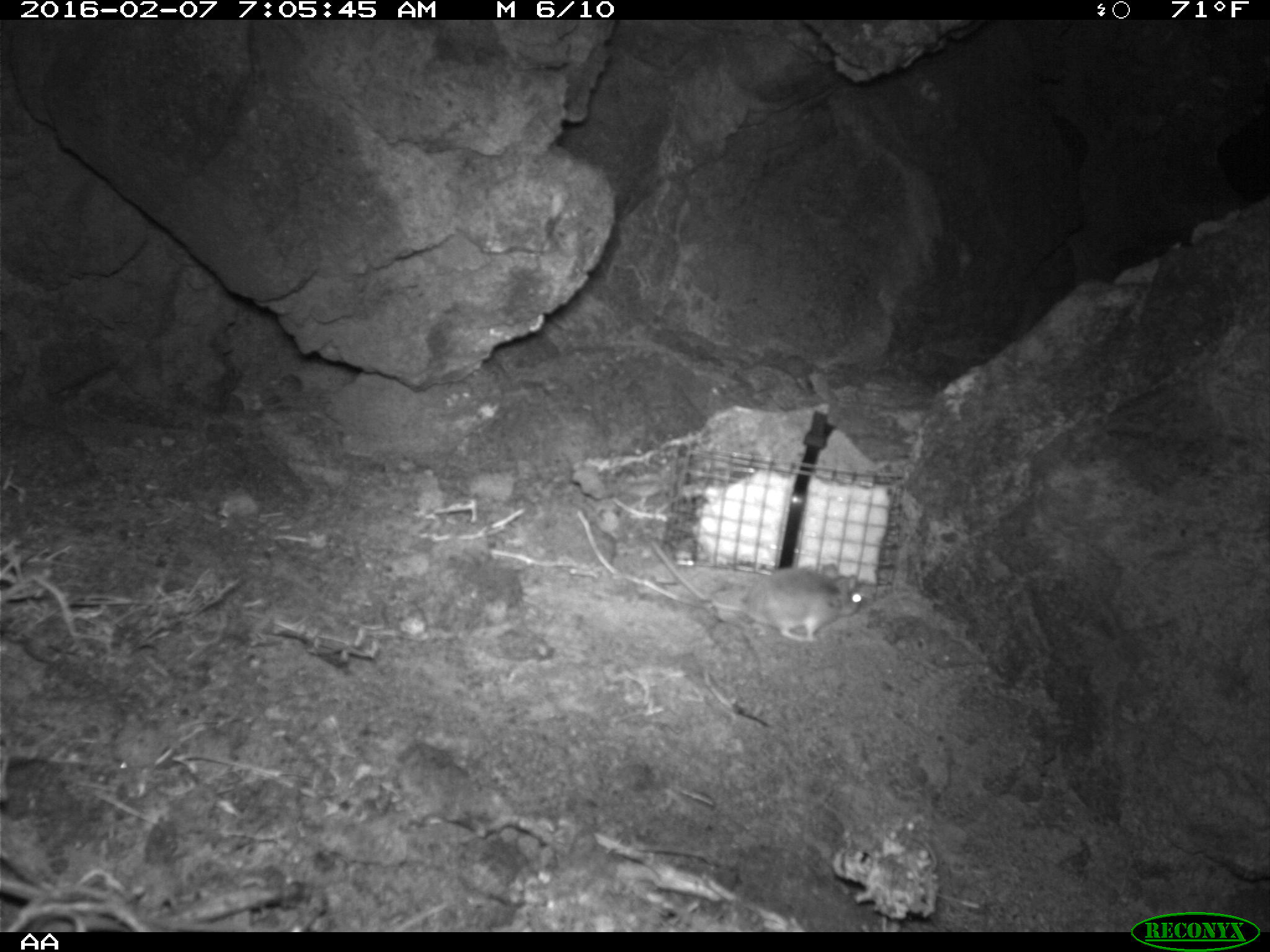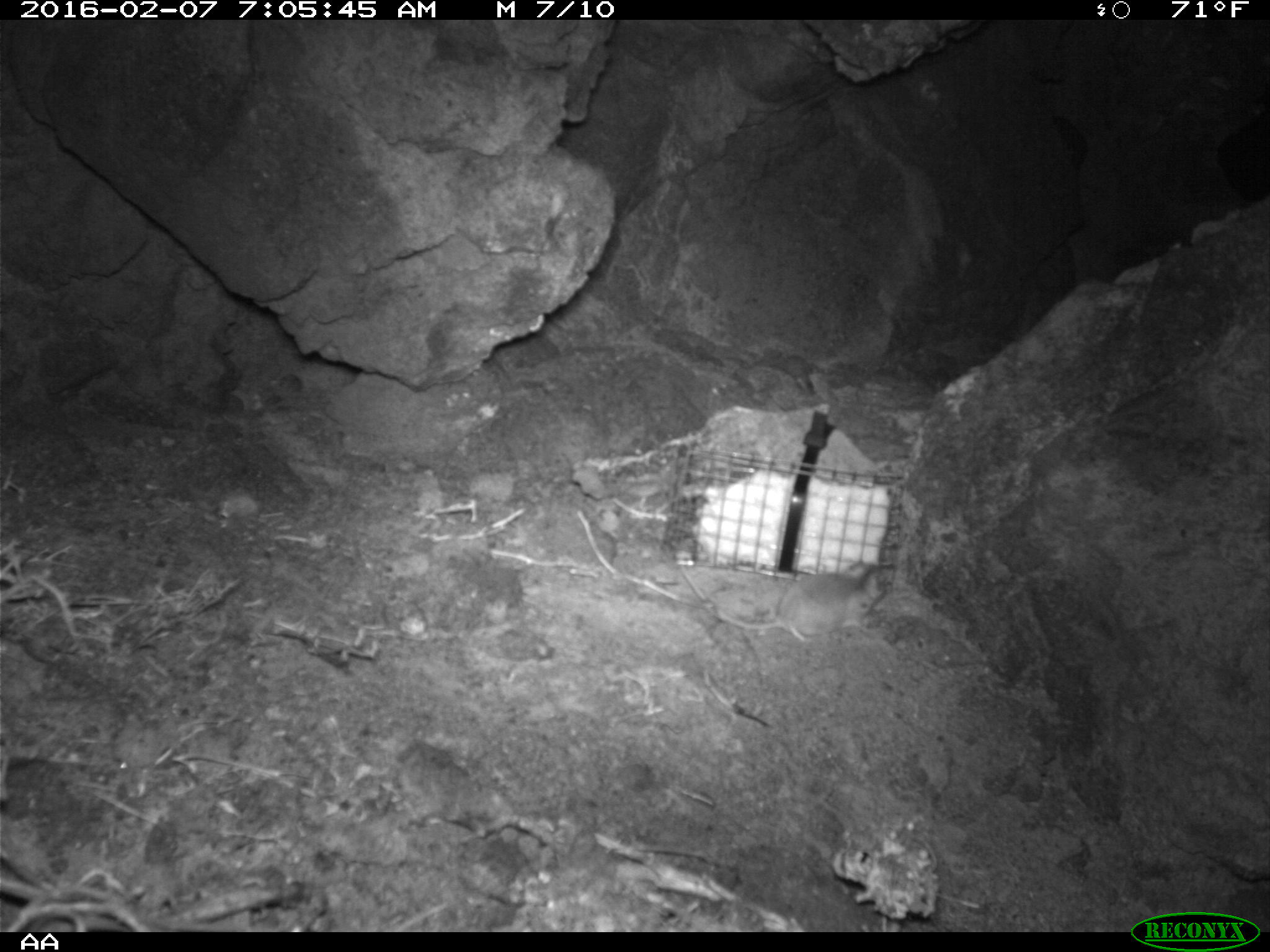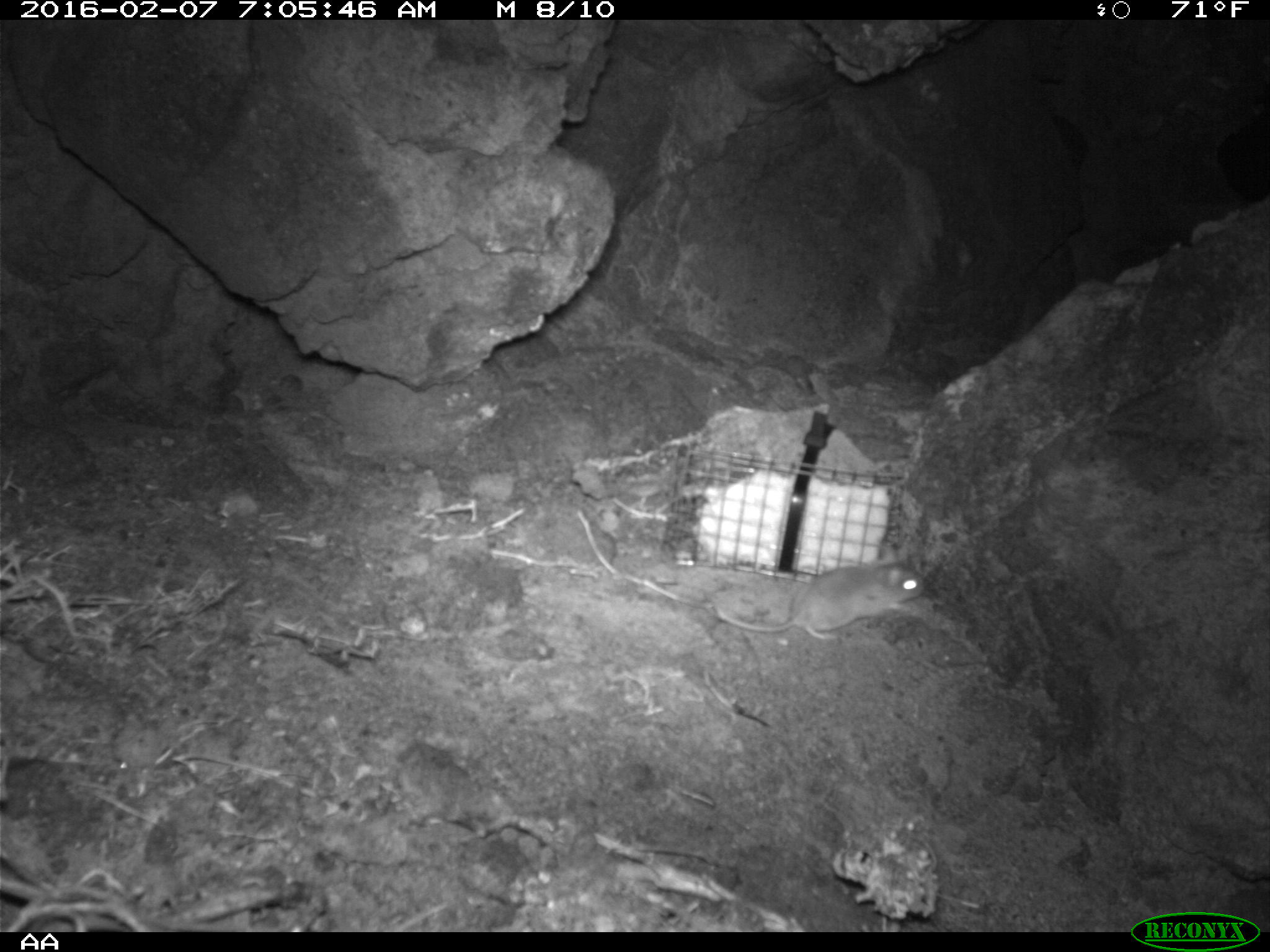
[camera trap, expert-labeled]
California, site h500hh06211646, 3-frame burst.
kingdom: Animalia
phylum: Chordata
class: Mammalia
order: Rodentia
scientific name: Rodentia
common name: rodent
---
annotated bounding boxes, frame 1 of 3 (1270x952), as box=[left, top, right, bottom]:
rodent: box=[649, 539, 861, 642]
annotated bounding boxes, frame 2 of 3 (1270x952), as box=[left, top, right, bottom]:
rodent: box=[679, 559, 893, 642]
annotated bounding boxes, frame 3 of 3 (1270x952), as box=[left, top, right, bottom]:
rodent: box=[709, 540, 926, 641]